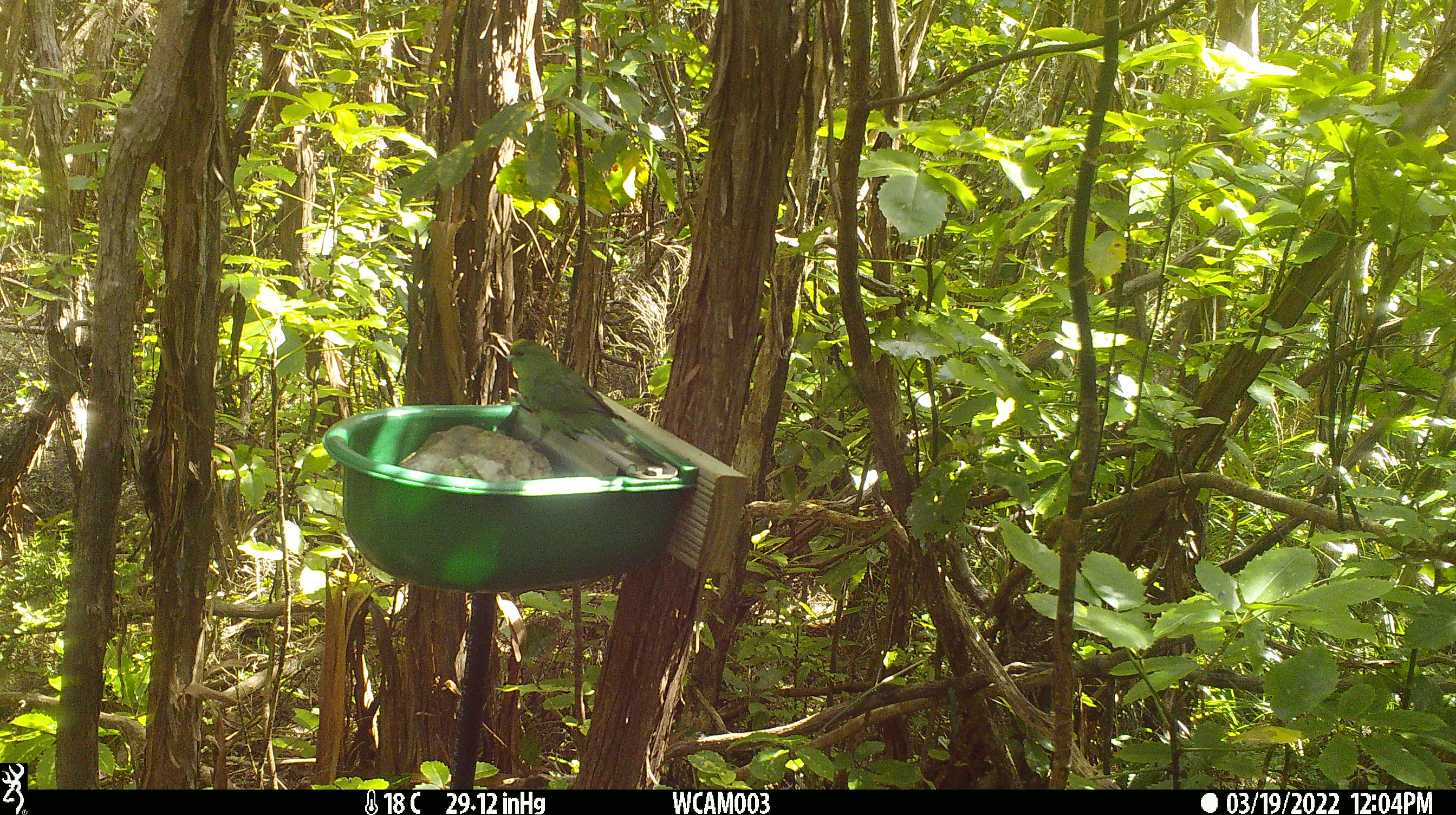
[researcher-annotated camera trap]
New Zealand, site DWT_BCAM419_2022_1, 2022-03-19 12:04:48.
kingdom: Animalia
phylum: Chordata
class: Aves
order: Psittaciformes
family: Psittaculidae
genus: Cyanoramphus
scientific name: Cyanoramphus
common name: parakeet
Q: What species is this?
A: Parakeet (Cyanoramphus).